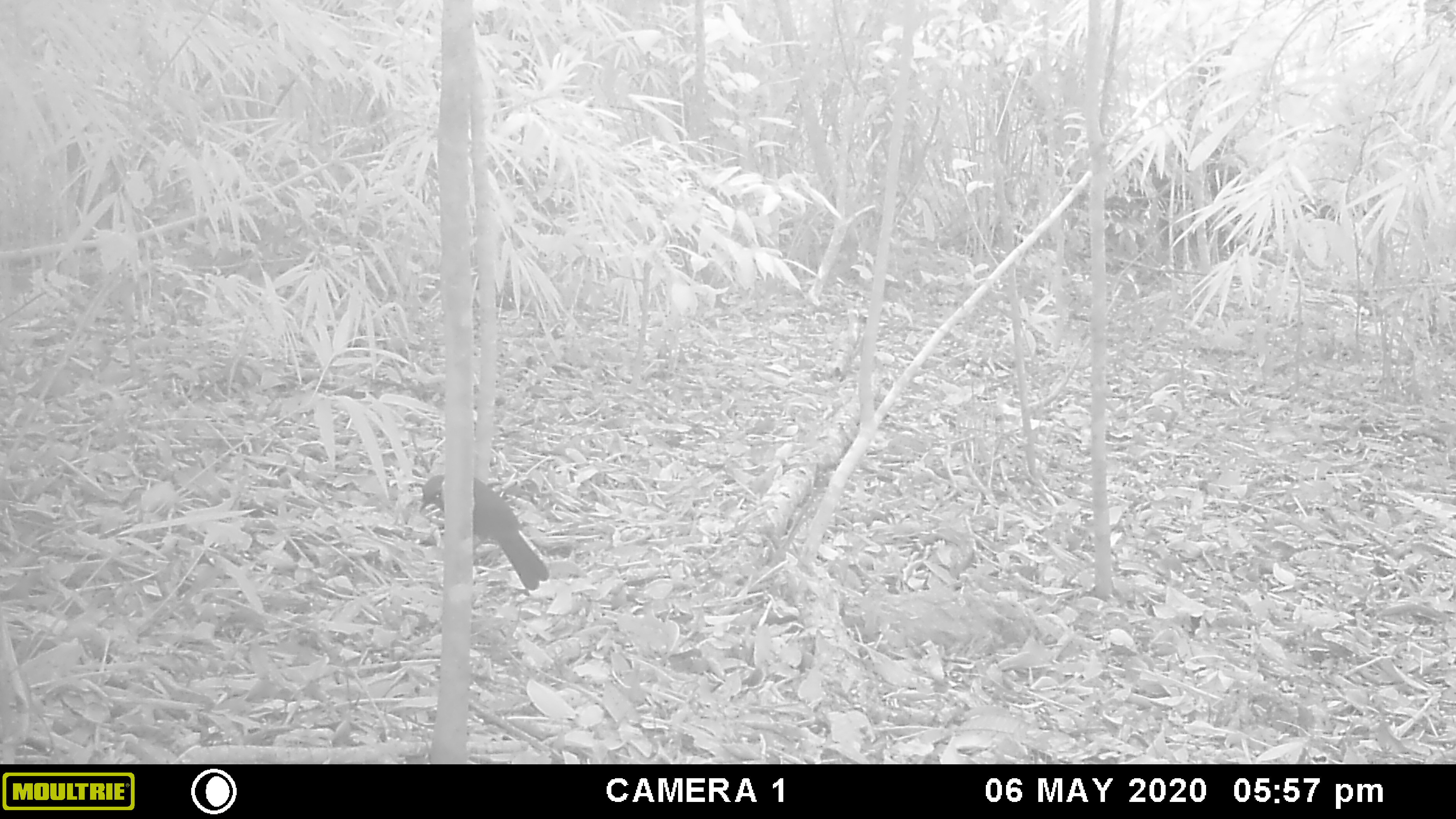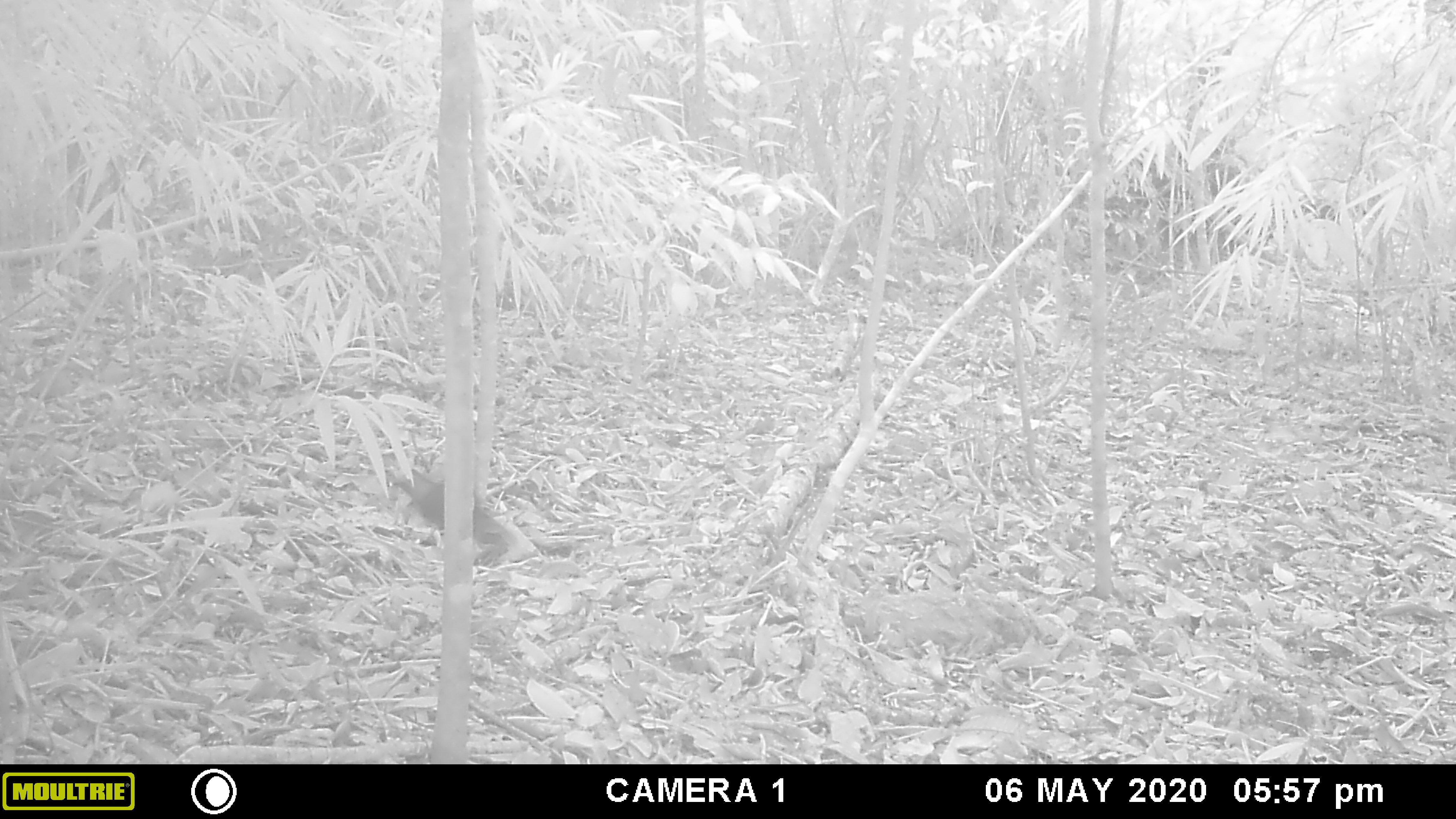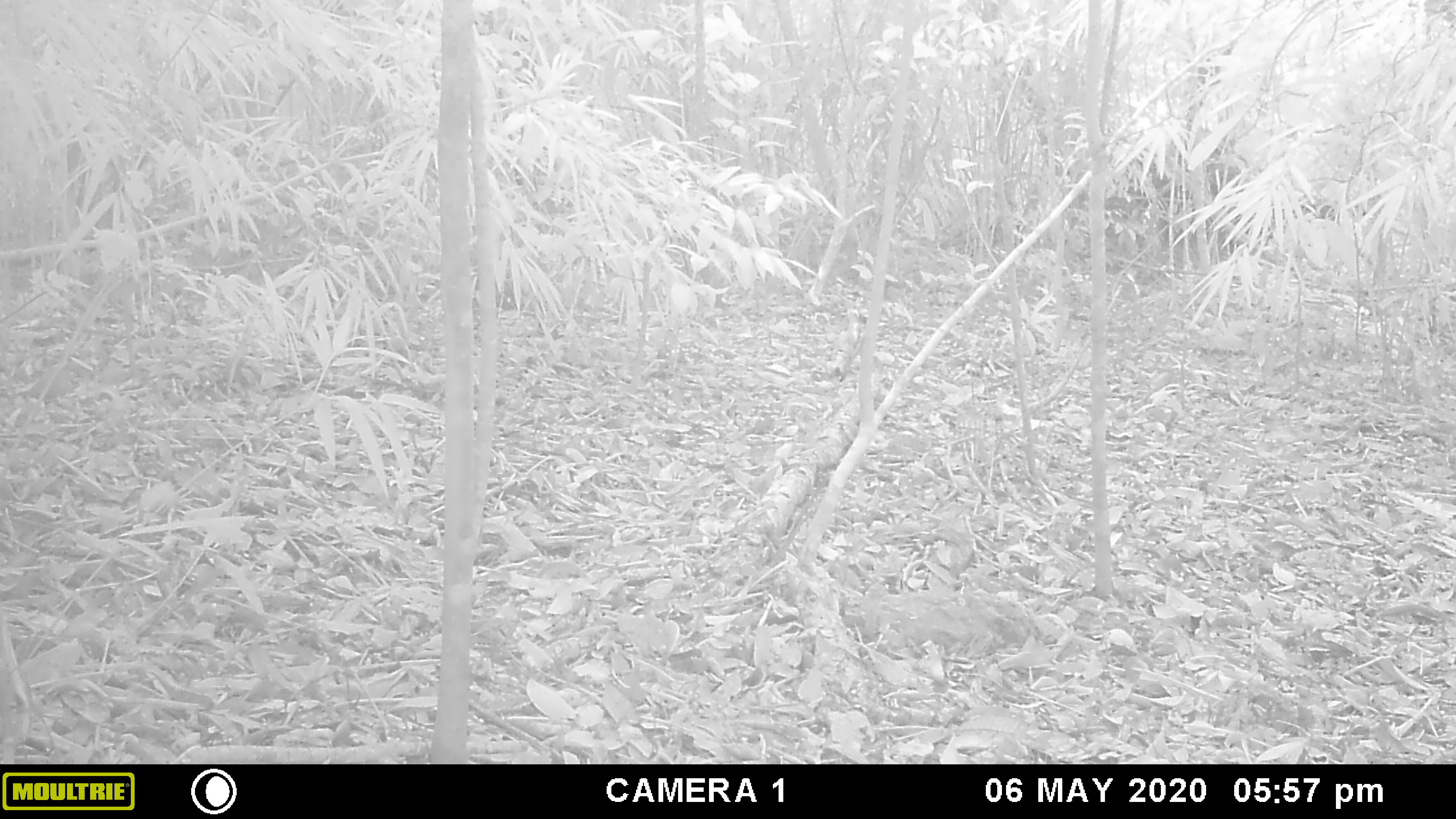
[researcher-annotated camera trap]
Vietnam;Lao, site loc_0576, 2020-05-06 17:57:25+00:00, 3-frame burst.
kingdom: Animalia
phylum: Chordata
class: Aves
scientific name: Aves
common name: bird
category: unidentified bird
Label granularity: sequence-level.